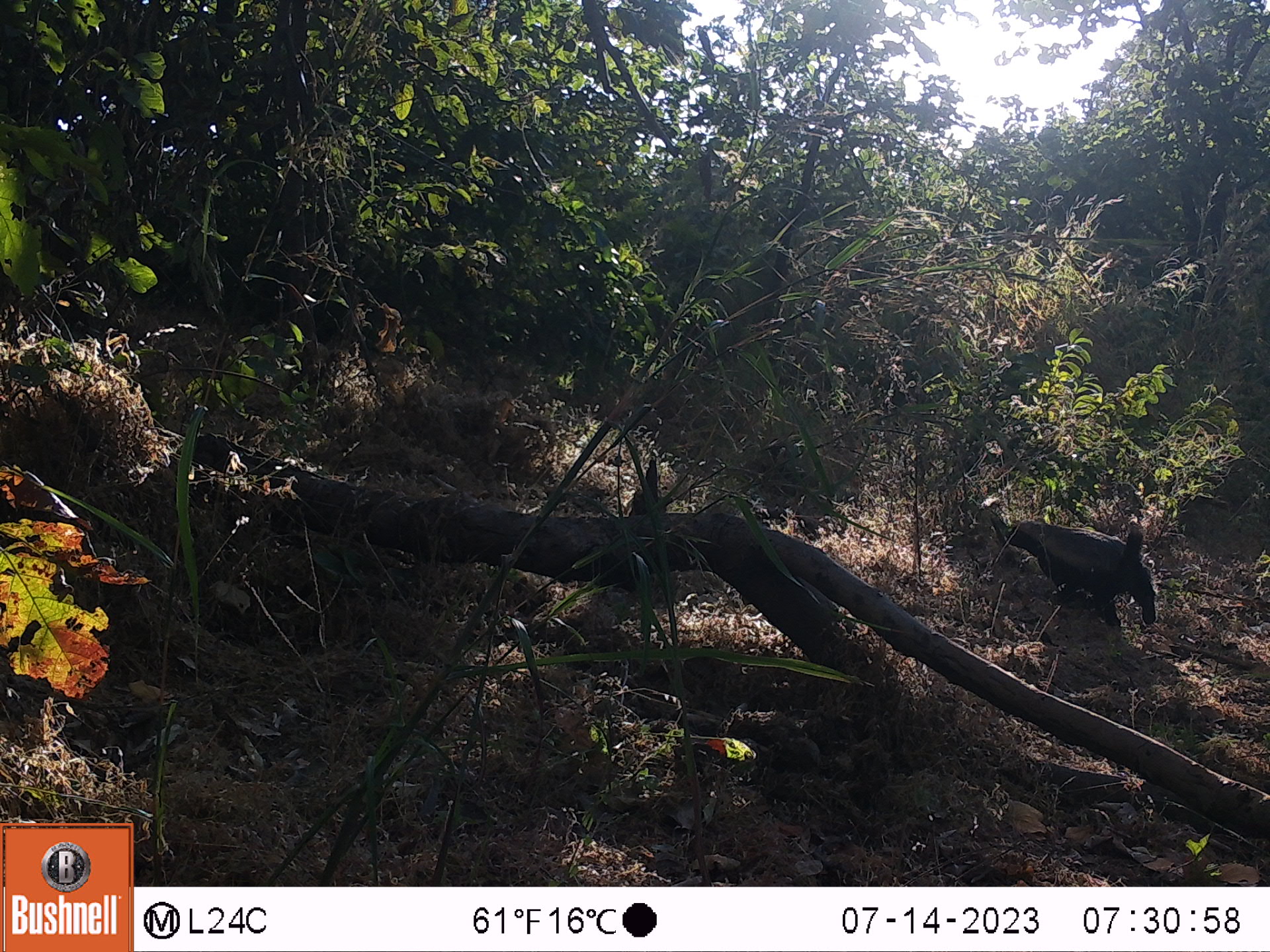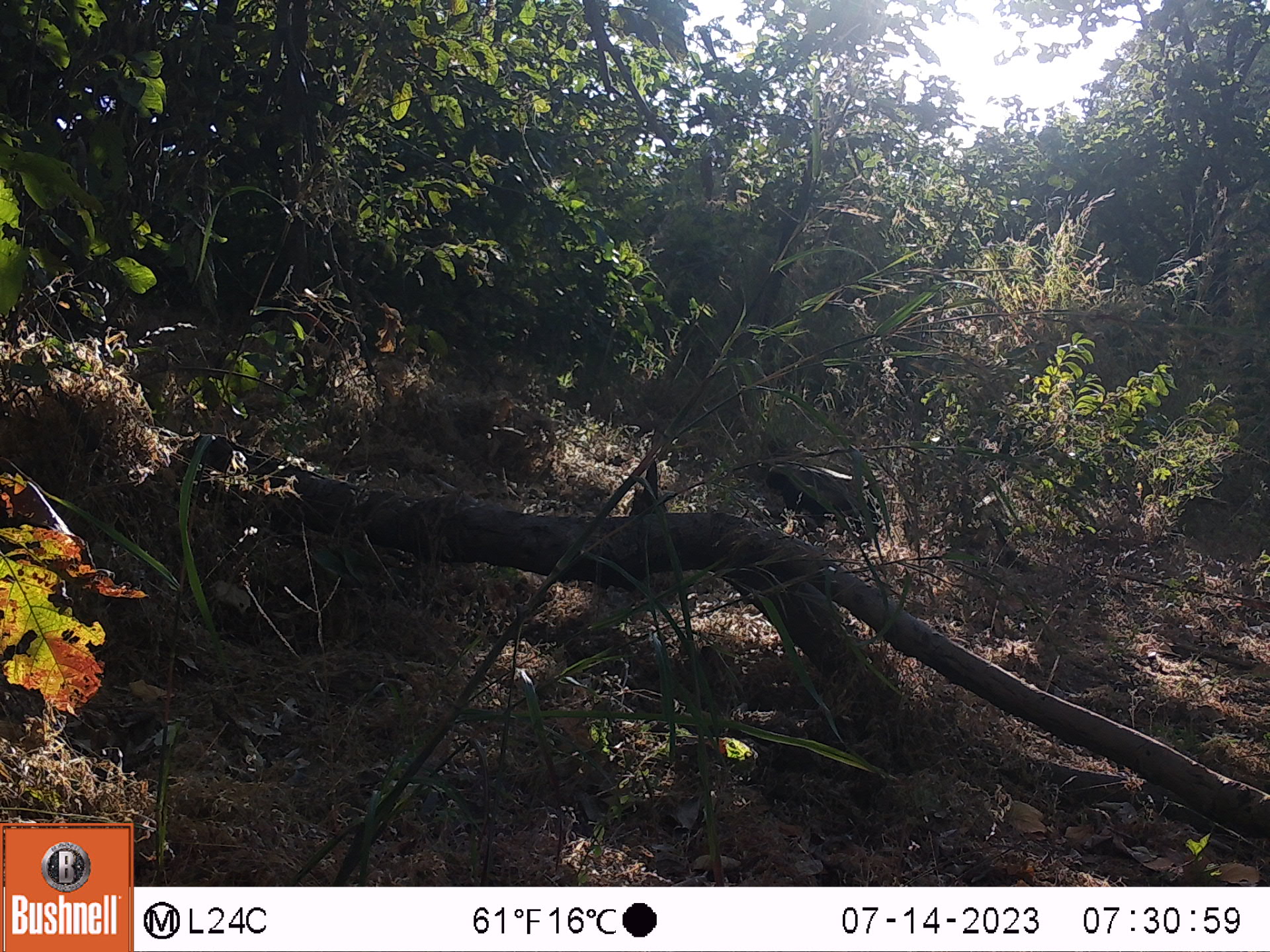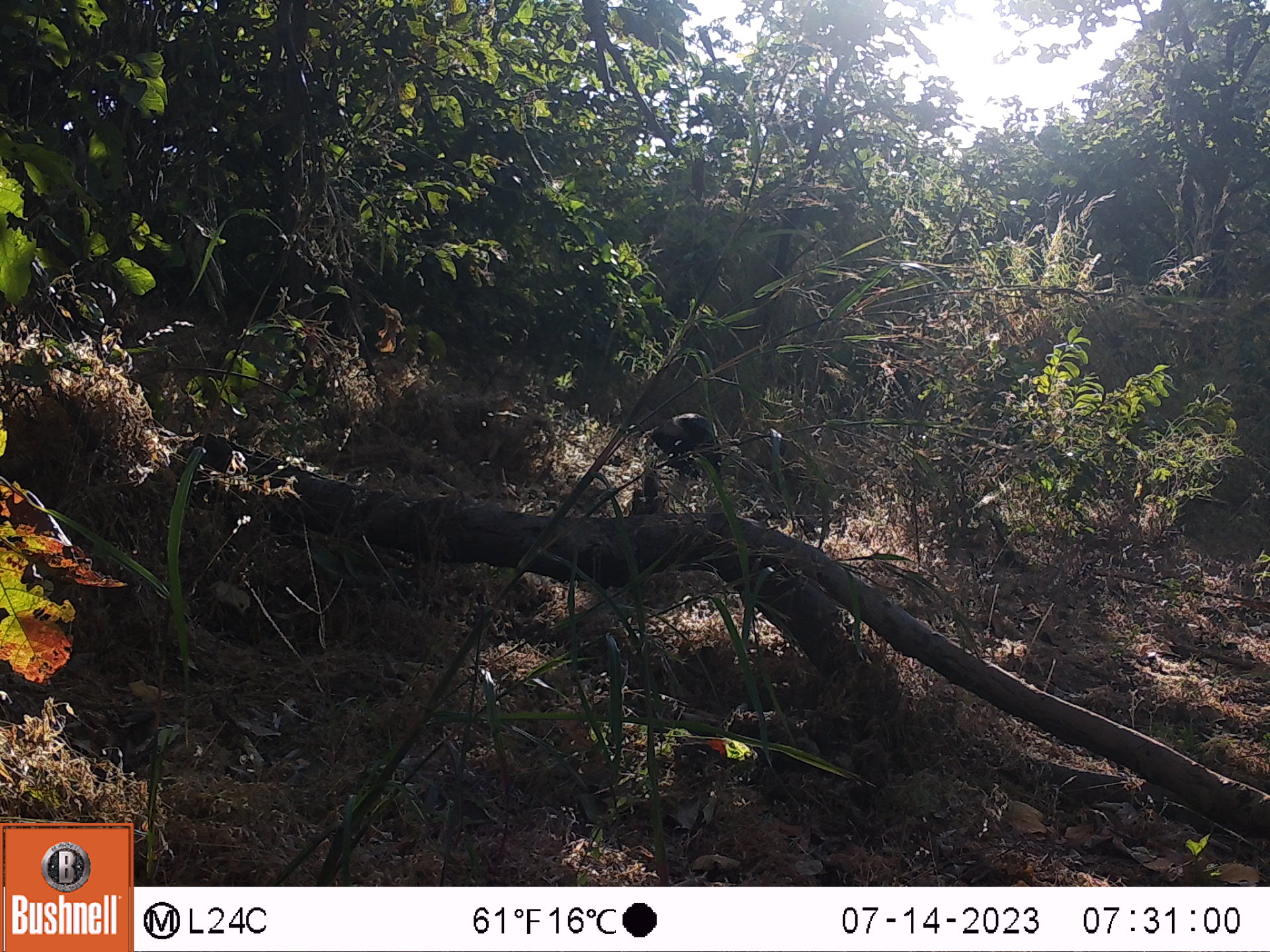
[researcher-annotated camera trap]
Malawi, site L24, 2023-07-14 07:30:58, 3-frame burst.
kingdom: Animalia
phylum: Chordata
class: Mammalia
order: Carnivora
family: Mustelidae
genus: Mellivora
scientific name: Mellivora capensis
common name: honey badger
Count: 1.